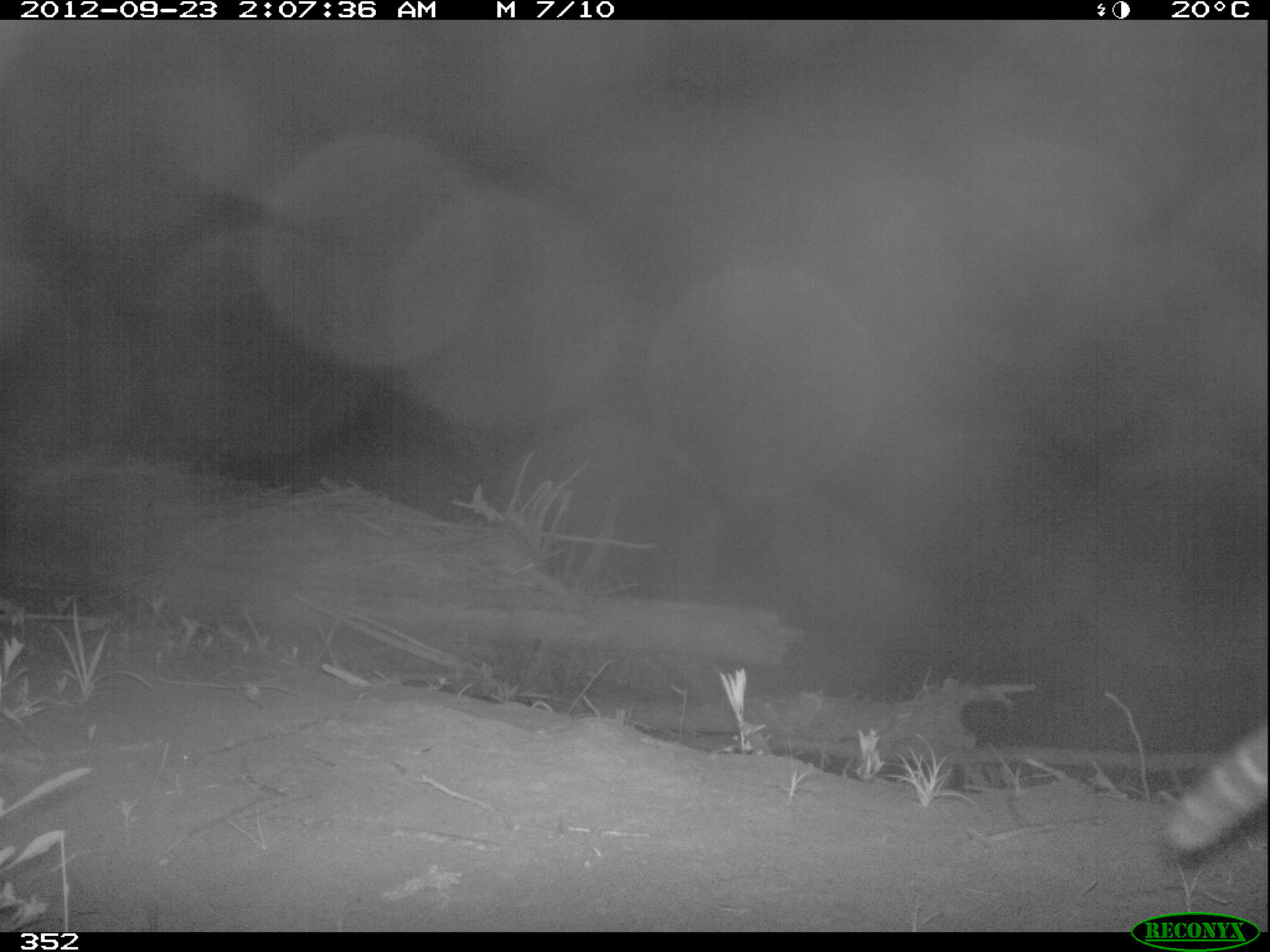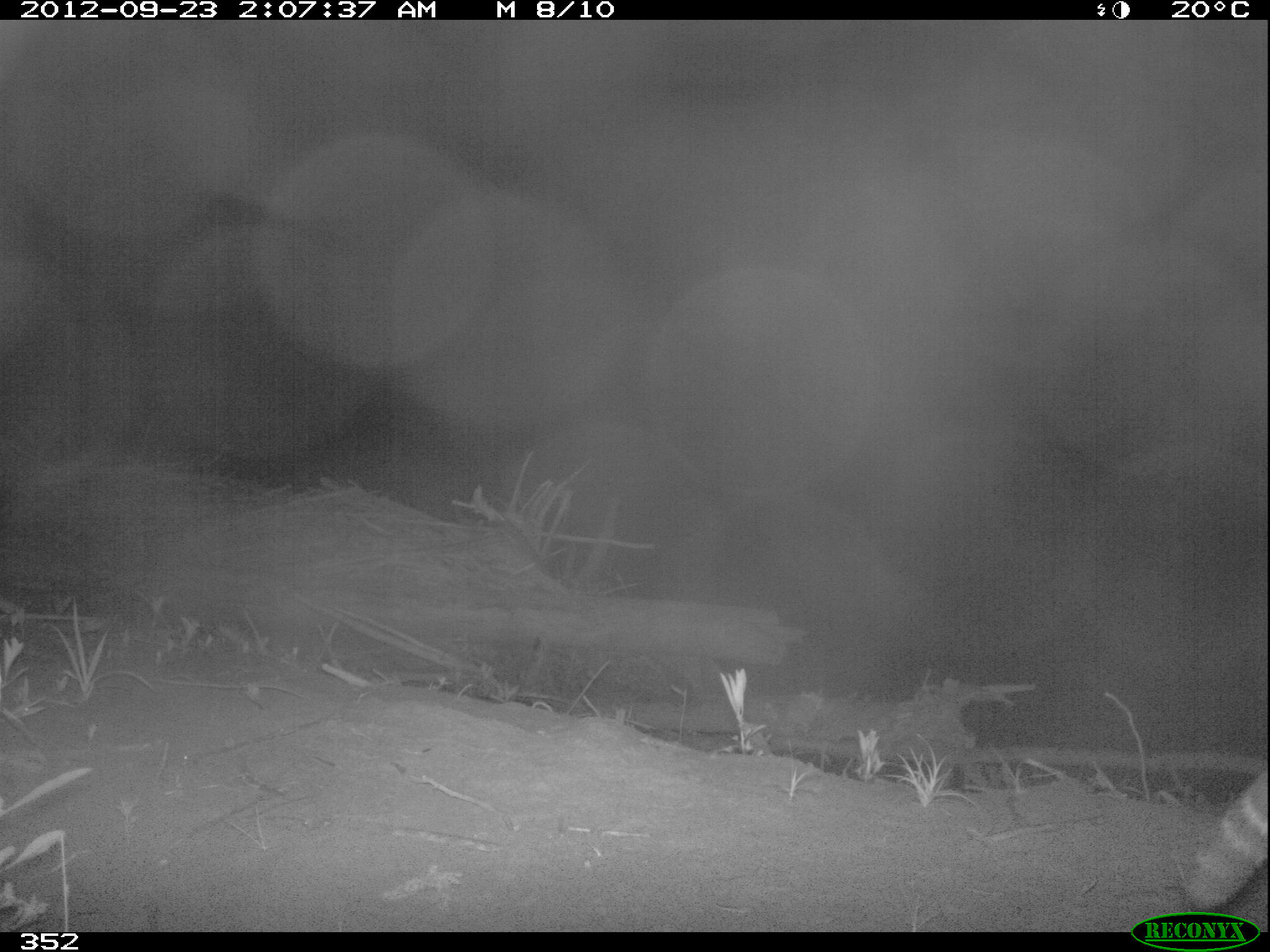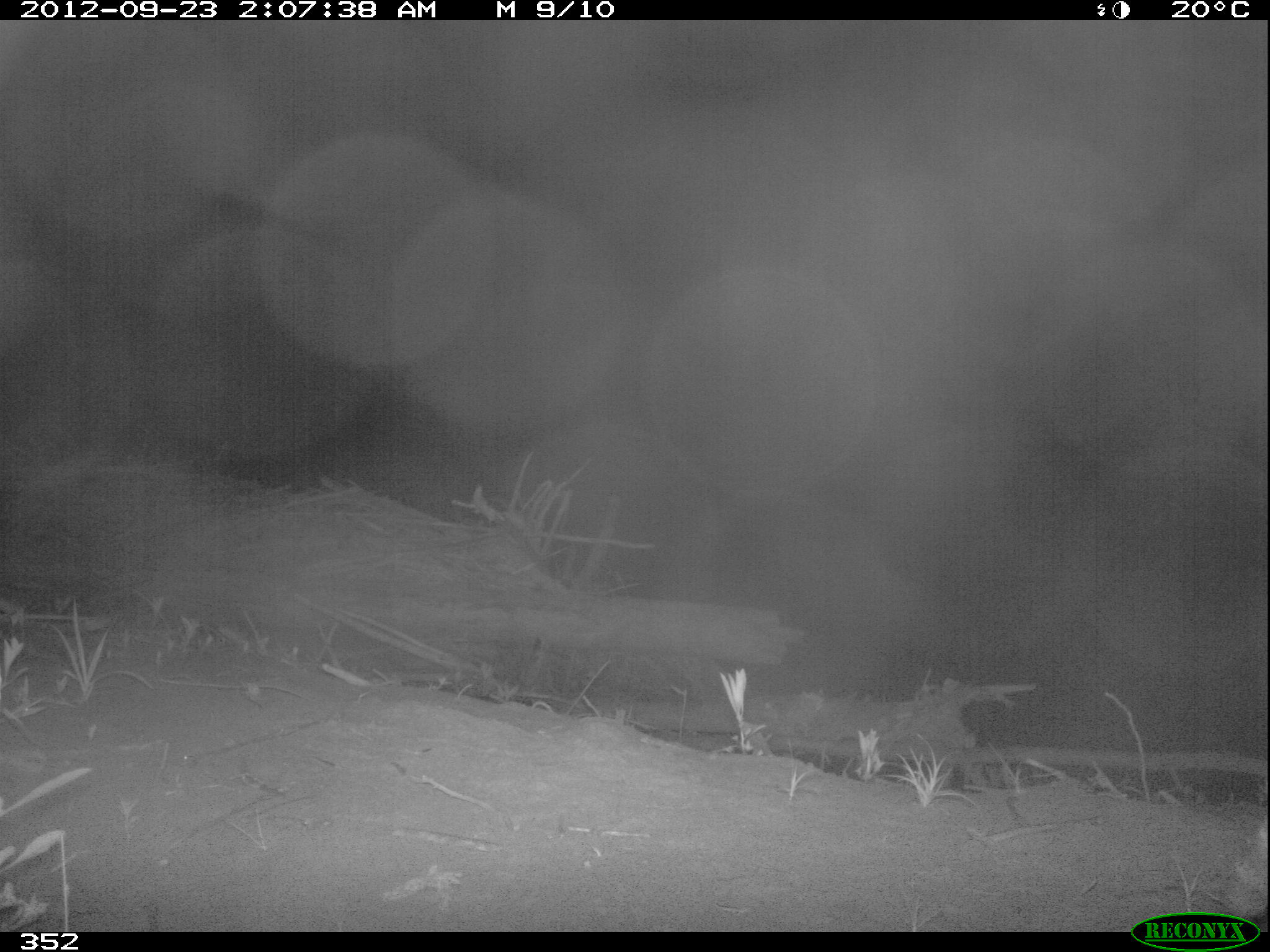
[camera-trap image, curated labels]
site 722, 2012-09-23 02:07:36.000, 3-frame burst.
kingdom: Animalia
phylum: Chordata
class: Mammalia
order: Carnivora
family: Felidae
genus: Leopardus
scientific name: Leopardus pardalis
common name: ocelot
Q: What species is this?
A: Leopardus pardalis (ocelot).